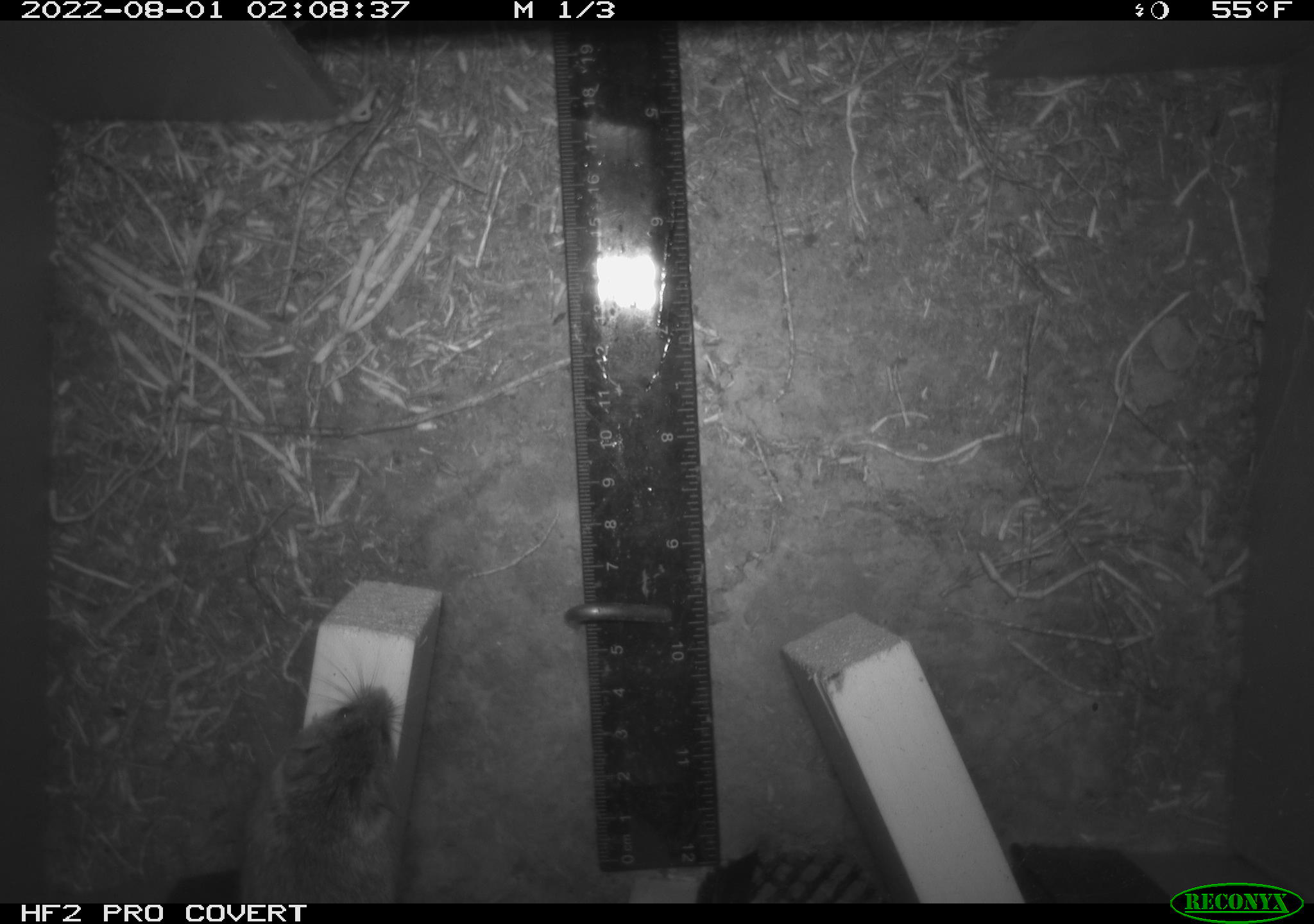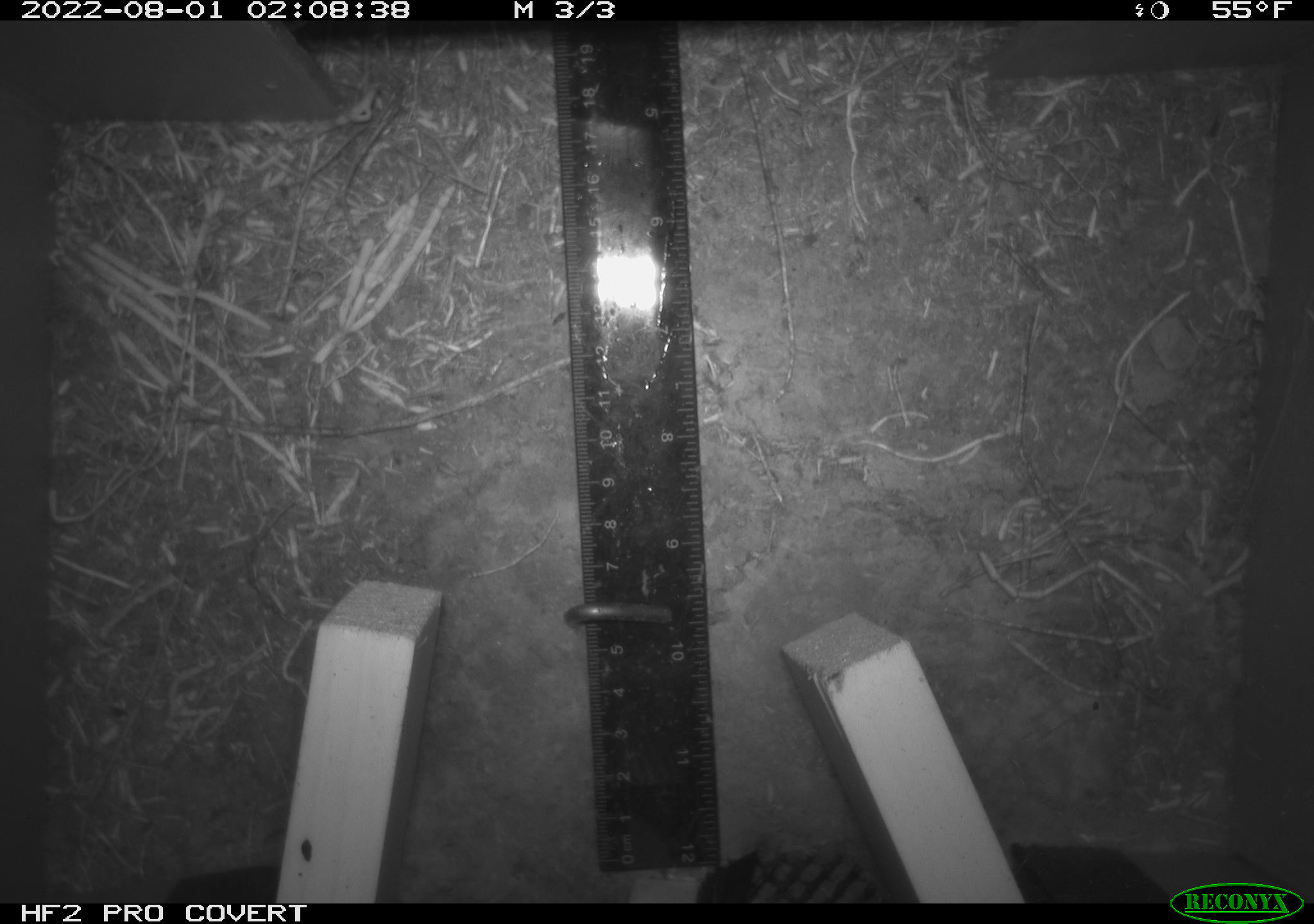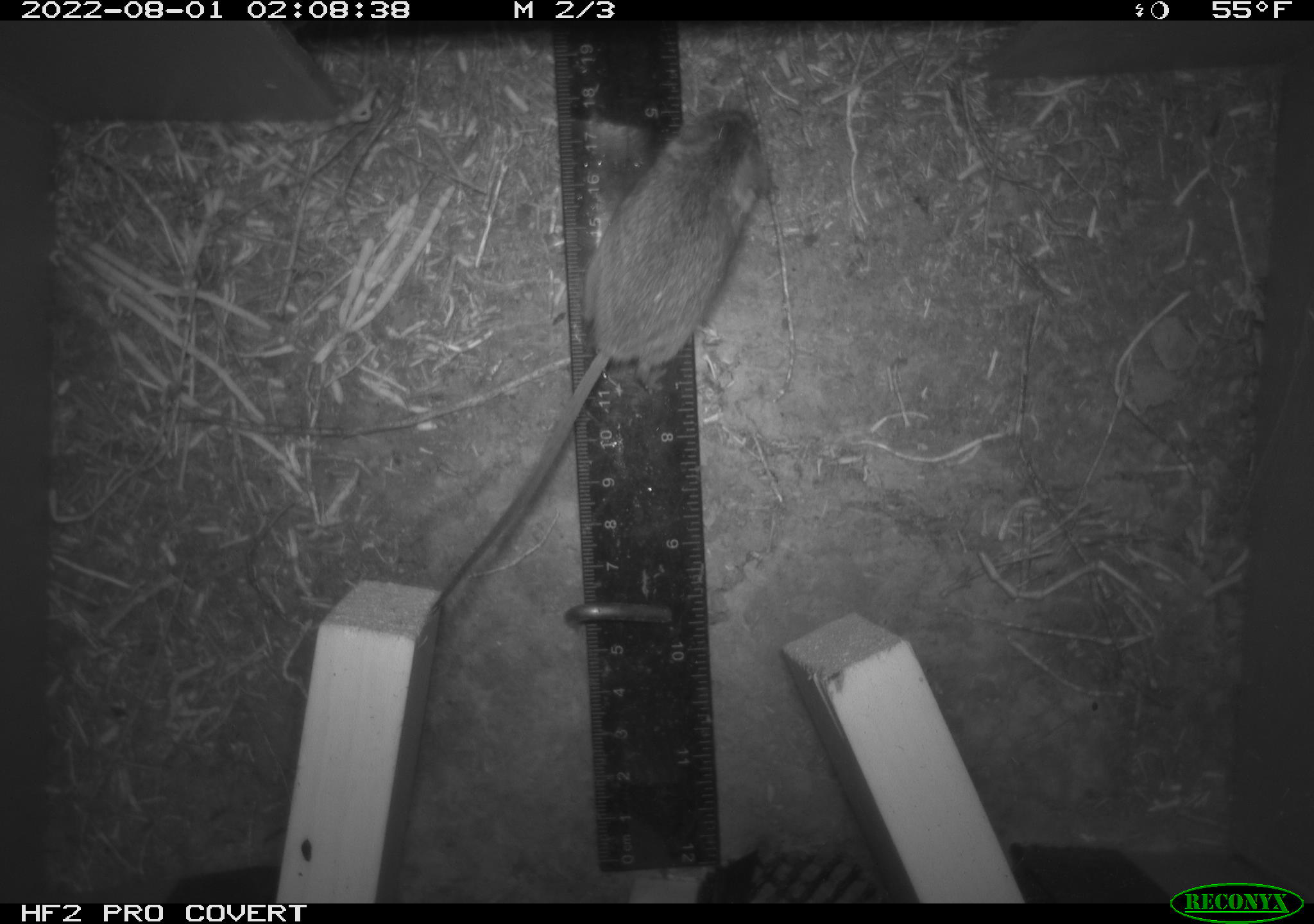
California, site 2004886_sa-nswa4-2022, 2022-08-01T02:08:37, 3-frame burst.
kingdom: Animalia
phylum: Chordata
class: Mammalia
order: Rodentia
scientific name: Rodentia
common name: rodent